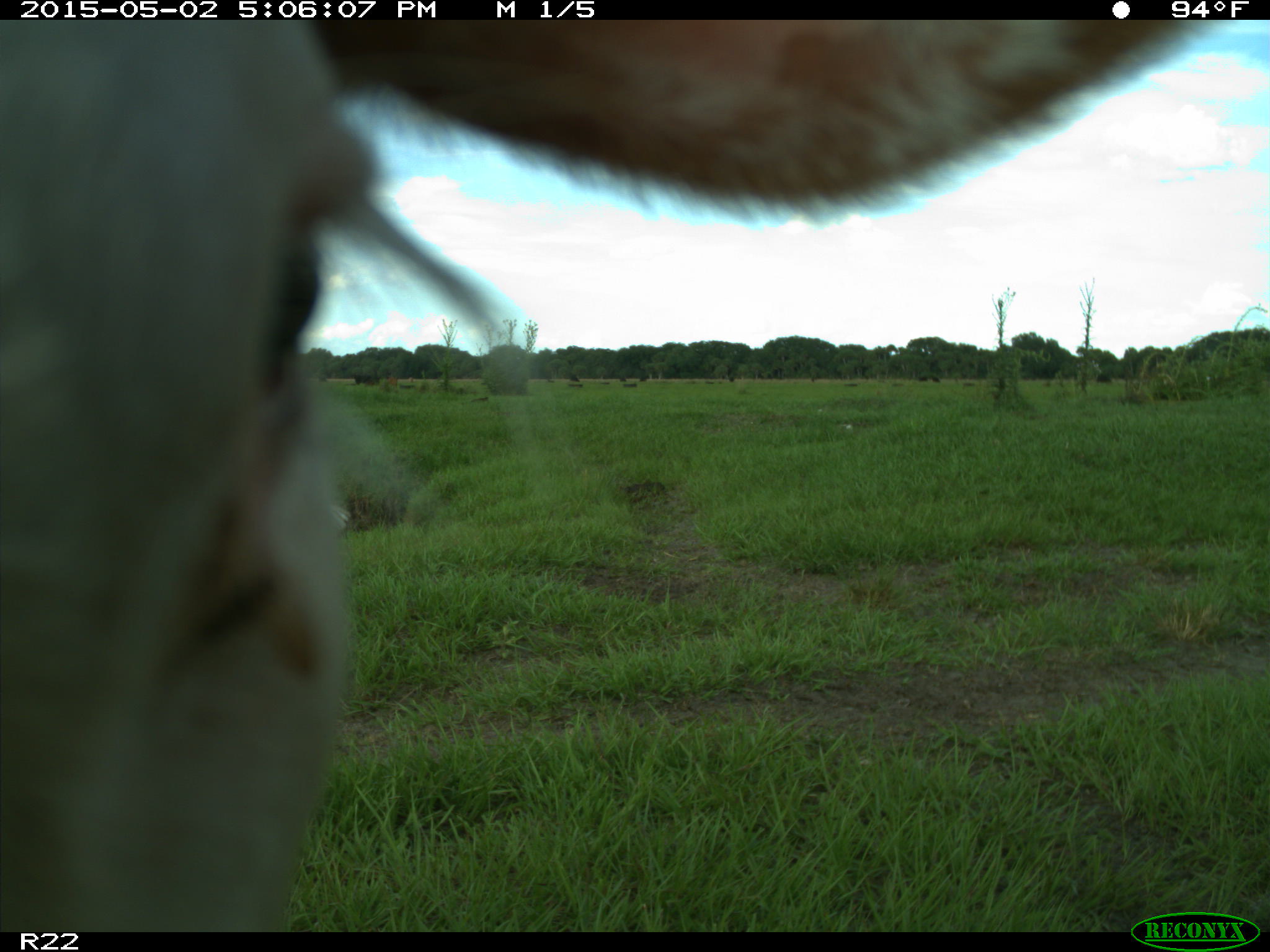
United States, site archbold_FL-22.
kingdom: Animalia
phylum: Chordata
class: Mammalia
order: Artiodactyla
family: Bovidae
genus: Bos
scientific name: Bos taurus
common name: domestic cow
Bos taurus (domestic cow).